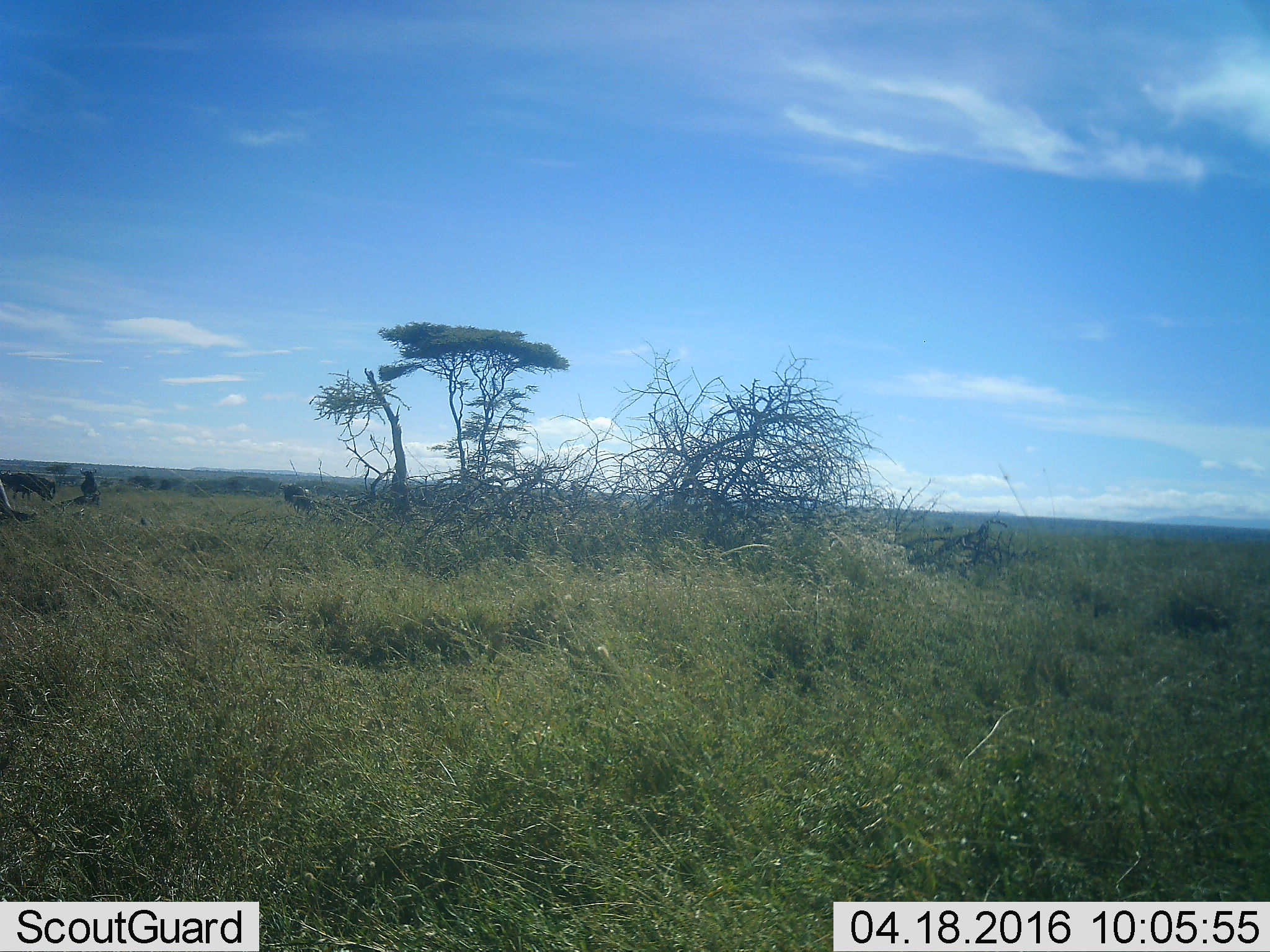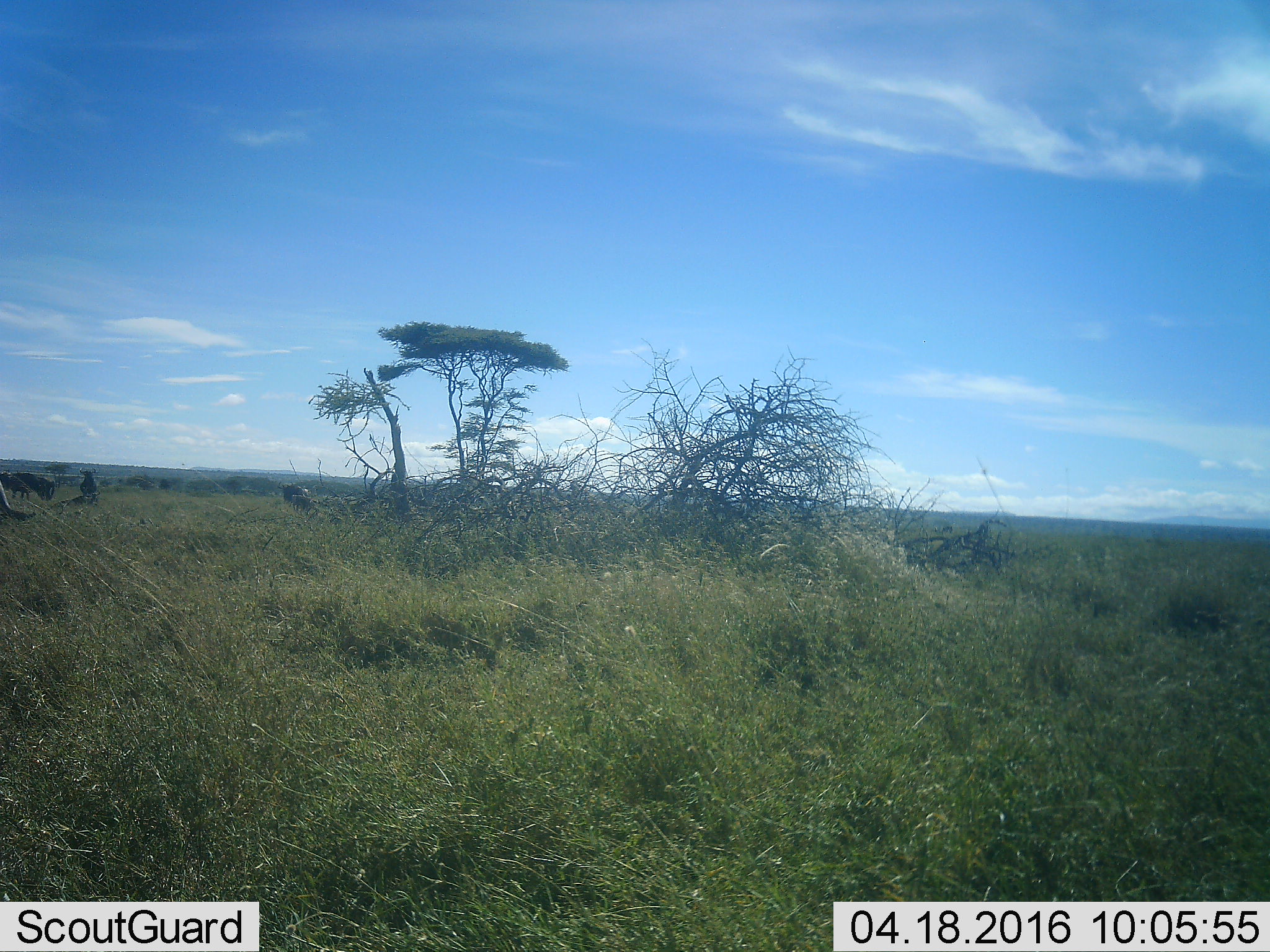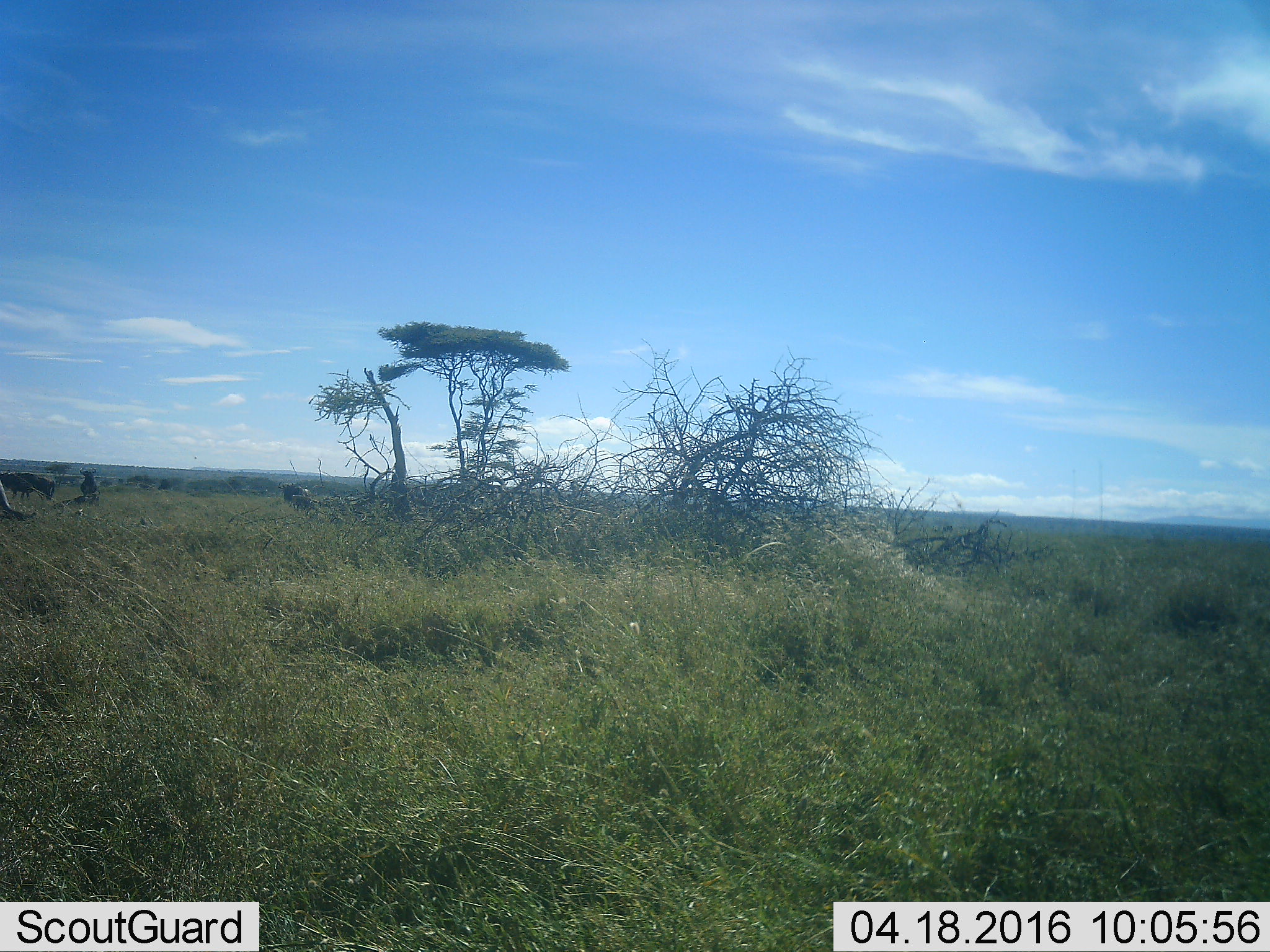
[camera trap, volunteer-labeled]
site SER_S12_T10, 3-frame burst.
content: unidentified animal